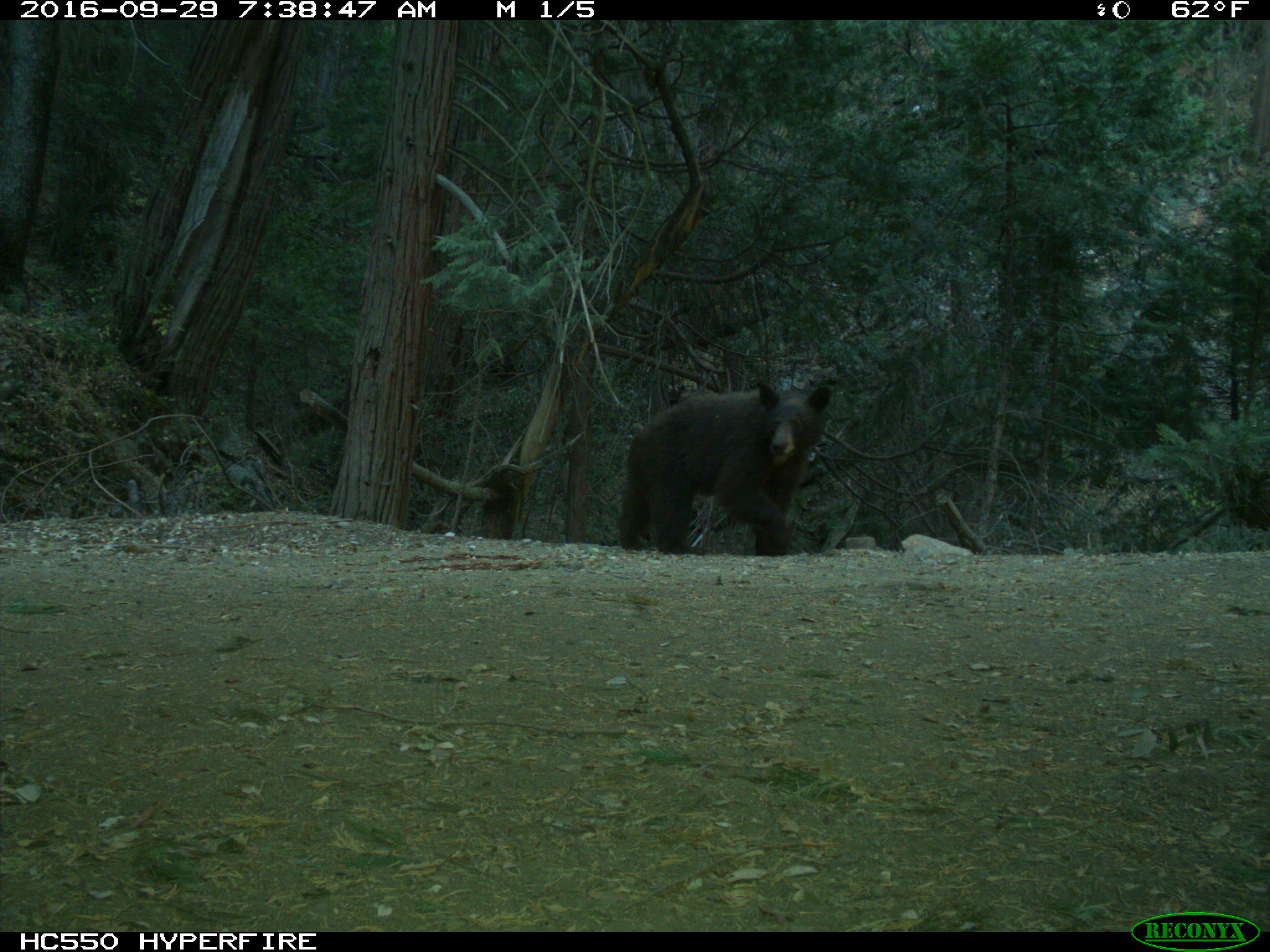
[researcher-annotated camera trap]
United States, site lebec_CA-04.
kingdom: Animalia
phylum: Chordata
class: Mammalia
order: Carnivora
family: Ursidae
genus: Ursus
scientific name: Ursus americanus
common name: american black bear